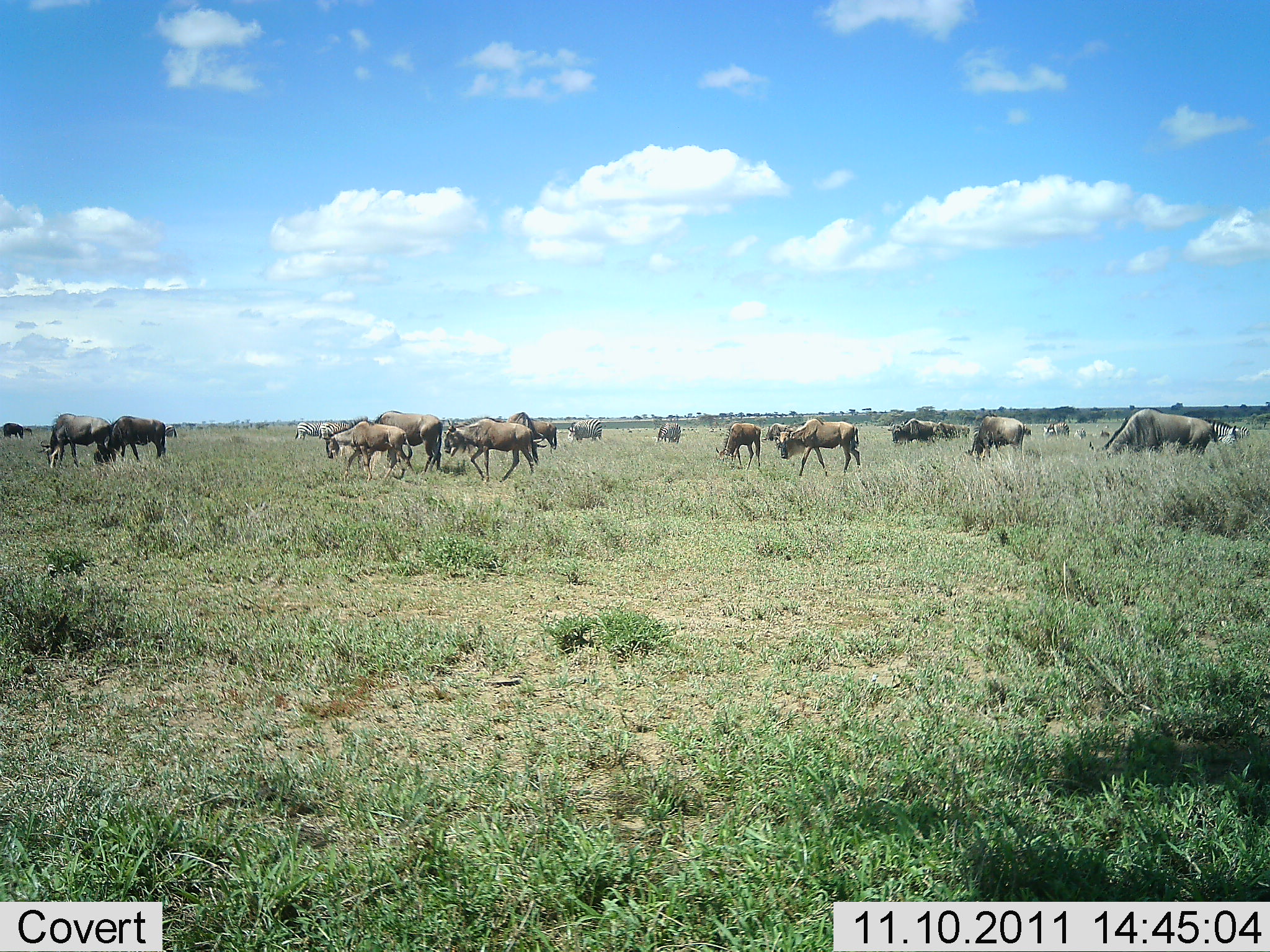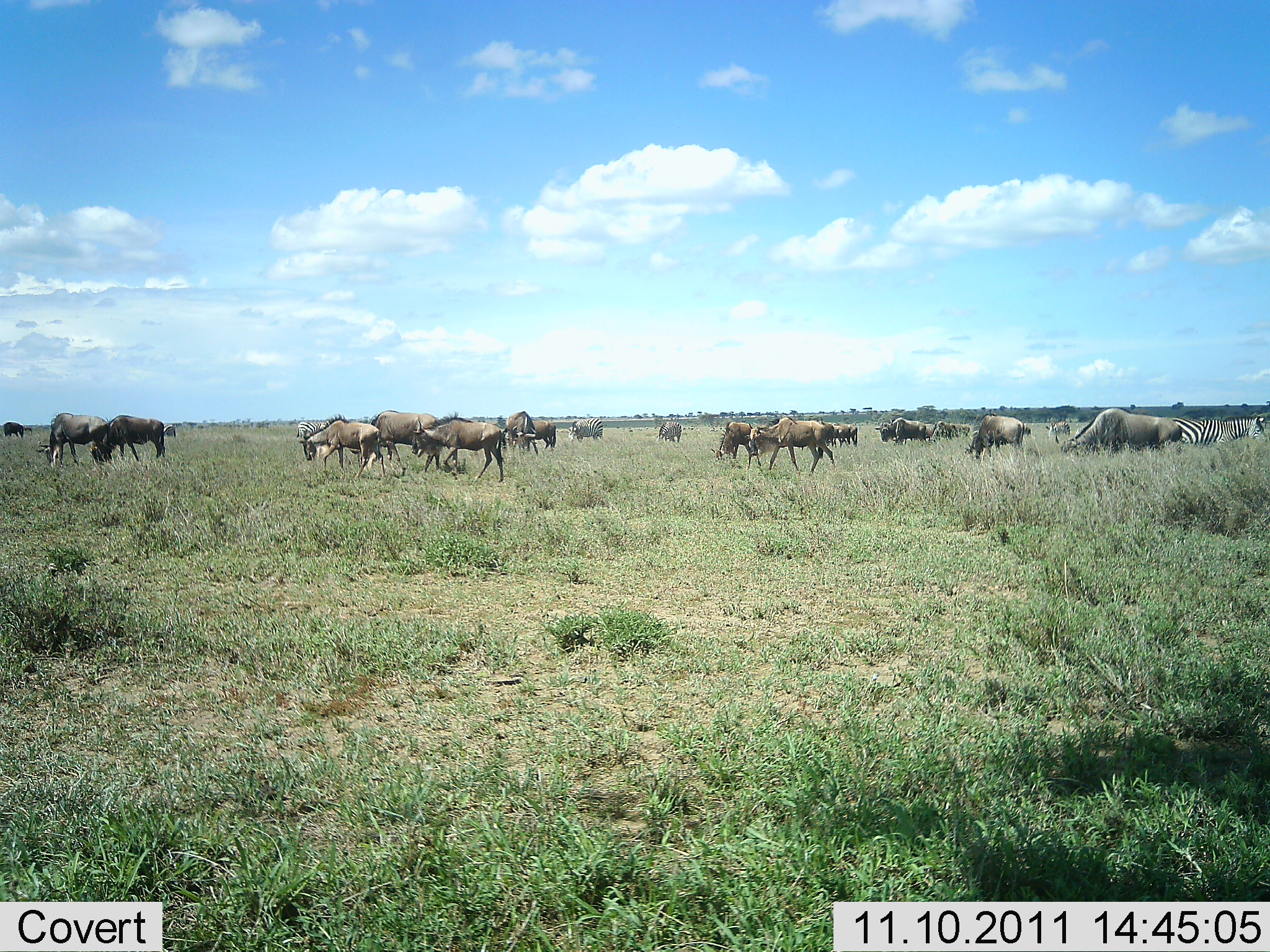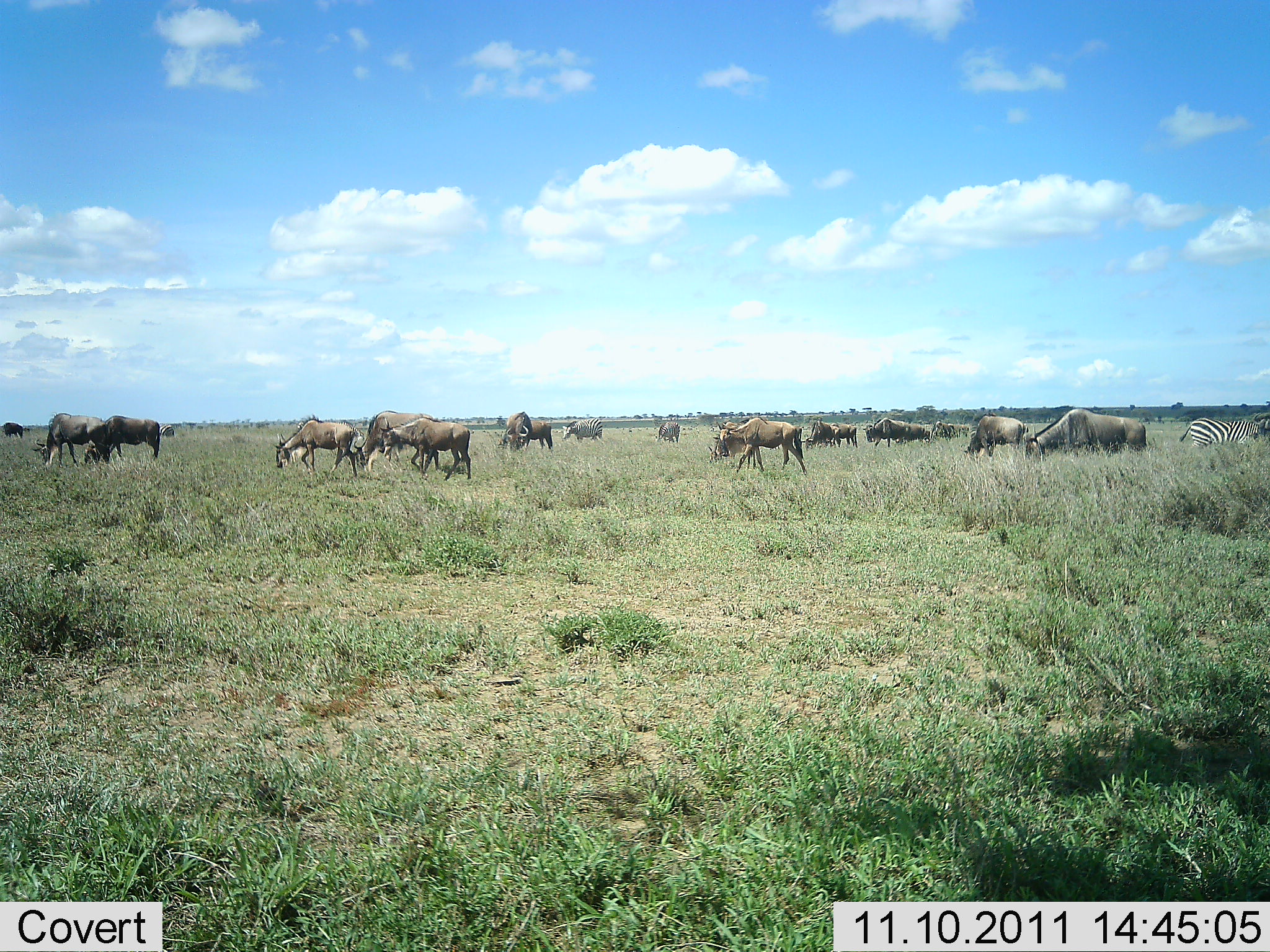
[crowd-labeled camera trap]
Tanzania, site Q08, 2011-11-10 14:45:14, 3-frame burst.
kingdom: Animalia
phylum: Chordata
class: Mammalia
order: Artiodactyla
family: Bovidae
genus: Connochaetes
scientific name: Connochaetes taurinus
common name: blue wildebeest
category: wildebeest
Wildebeest (blue wildebeest) (Connochaetes taurinus), count 11-50. Behavior (volunteer vote fractions): standing 40%, resting 0%, moving 80%, interacting 5%. Young present (vote fraction): 5%. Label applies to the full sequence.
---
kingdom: Animalia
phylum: Chordata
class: Mammalia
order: Perissodactyla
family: Equidae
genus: Equus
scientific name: Equus quagga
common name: plains zebra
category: zebra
Zebra (plains zebra) (Equus quagga), count 1. Behavior (volunteer vote fractions): standing 33%, resting 0%, moving 50%, interacting 0%. Young present (vote fraction): 0%. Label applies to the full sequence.